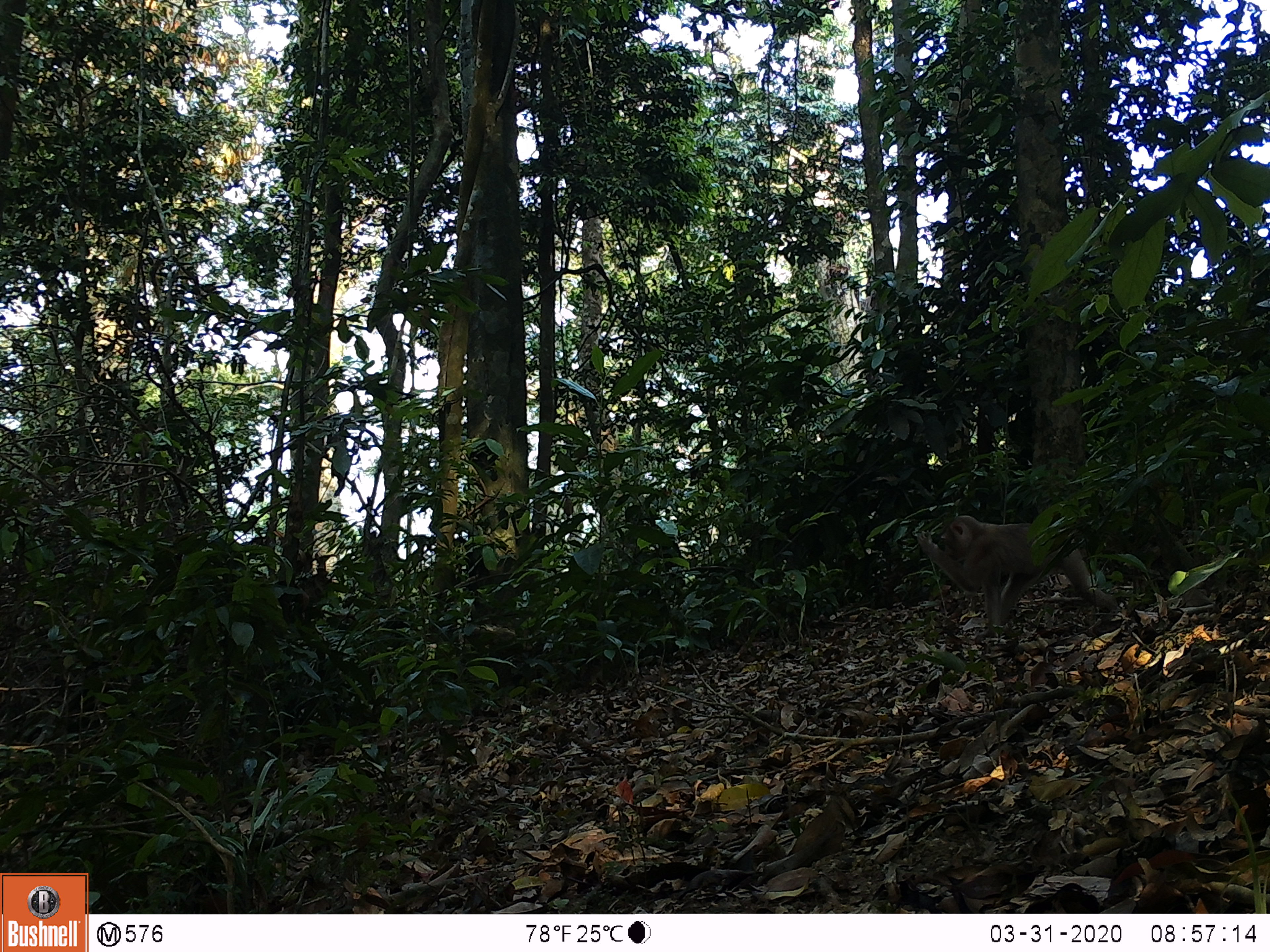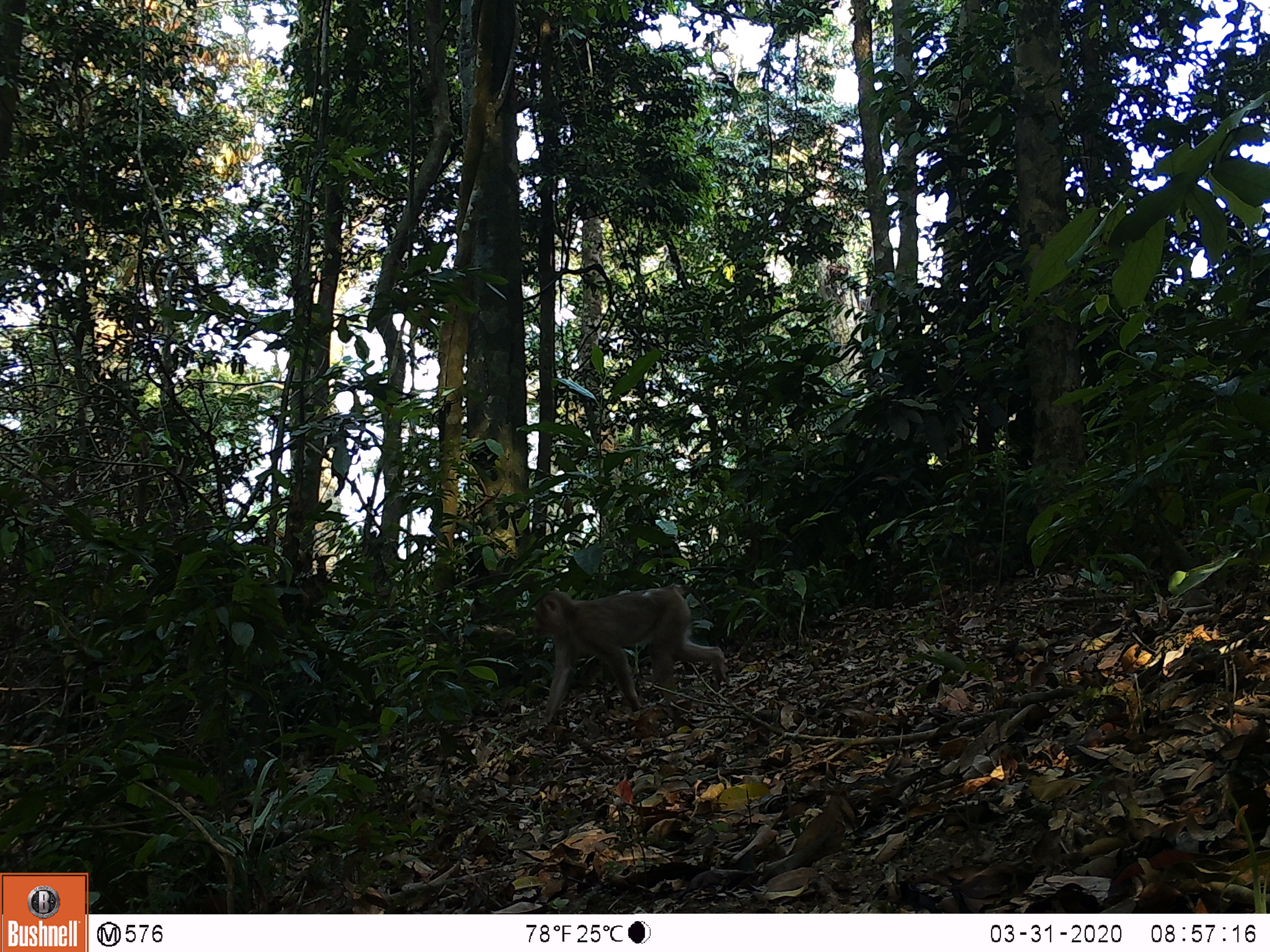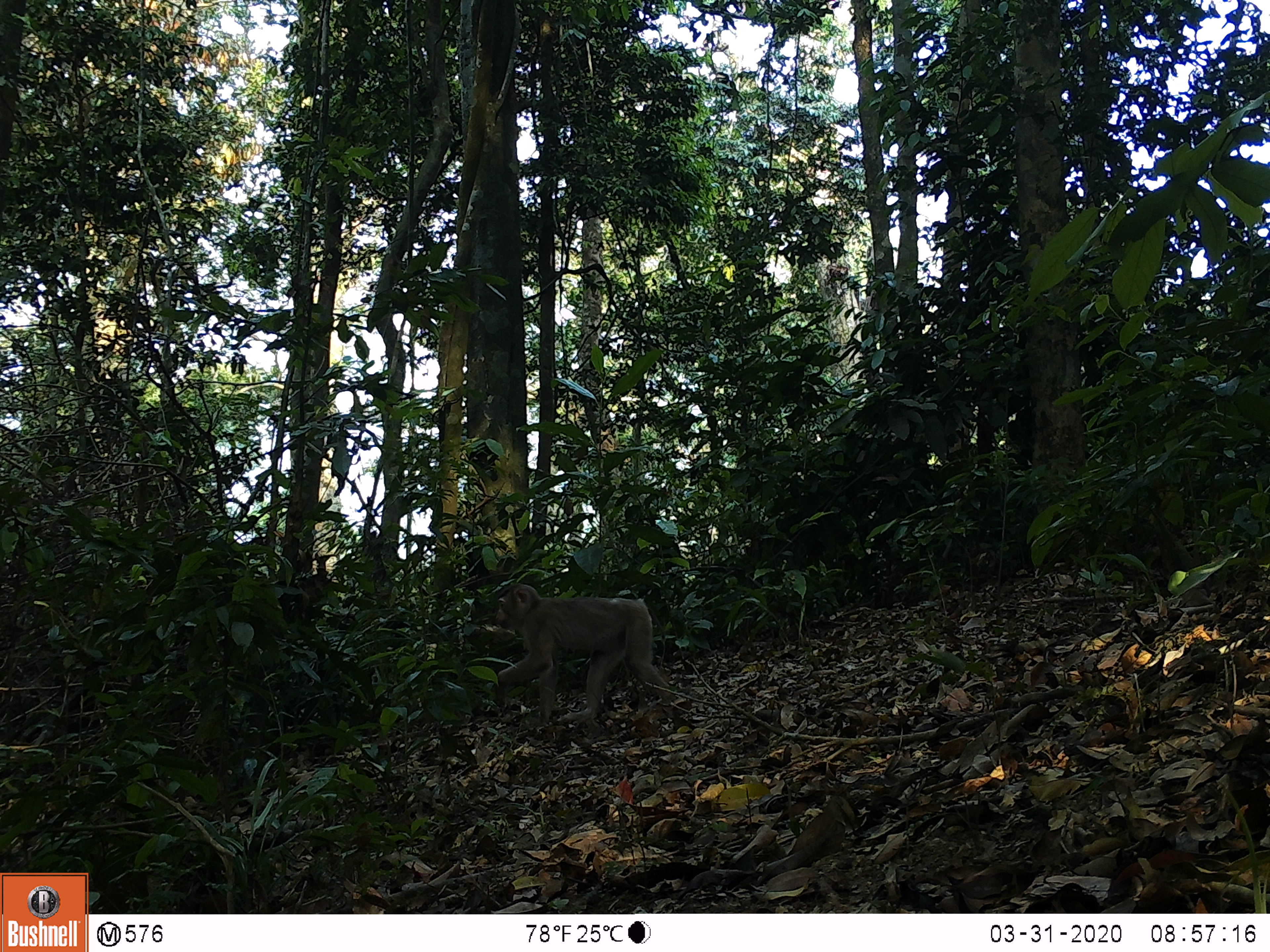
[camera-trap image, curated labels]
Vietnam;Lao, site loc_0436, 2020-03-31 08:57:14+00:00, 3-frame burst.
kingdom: Animalia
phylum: Chordata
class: Mammalia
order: Primates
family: Cercopithecidae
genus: Macaca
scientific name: Macaca nemestrina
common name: pig-tailed macaque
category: pig tailed macaque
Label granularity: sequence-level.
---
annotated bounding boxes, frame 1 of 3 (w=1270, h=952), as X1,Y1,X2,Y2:
pig tailed macaque: 916,515,1117,638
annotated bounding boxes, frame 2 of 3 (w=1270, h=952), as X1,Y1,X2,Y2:
pig tailed macaque: 531,582,730,725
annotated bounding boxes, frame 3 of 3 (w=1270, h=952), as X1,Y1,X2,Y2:
pig tailed macaque: 494,582,677,727